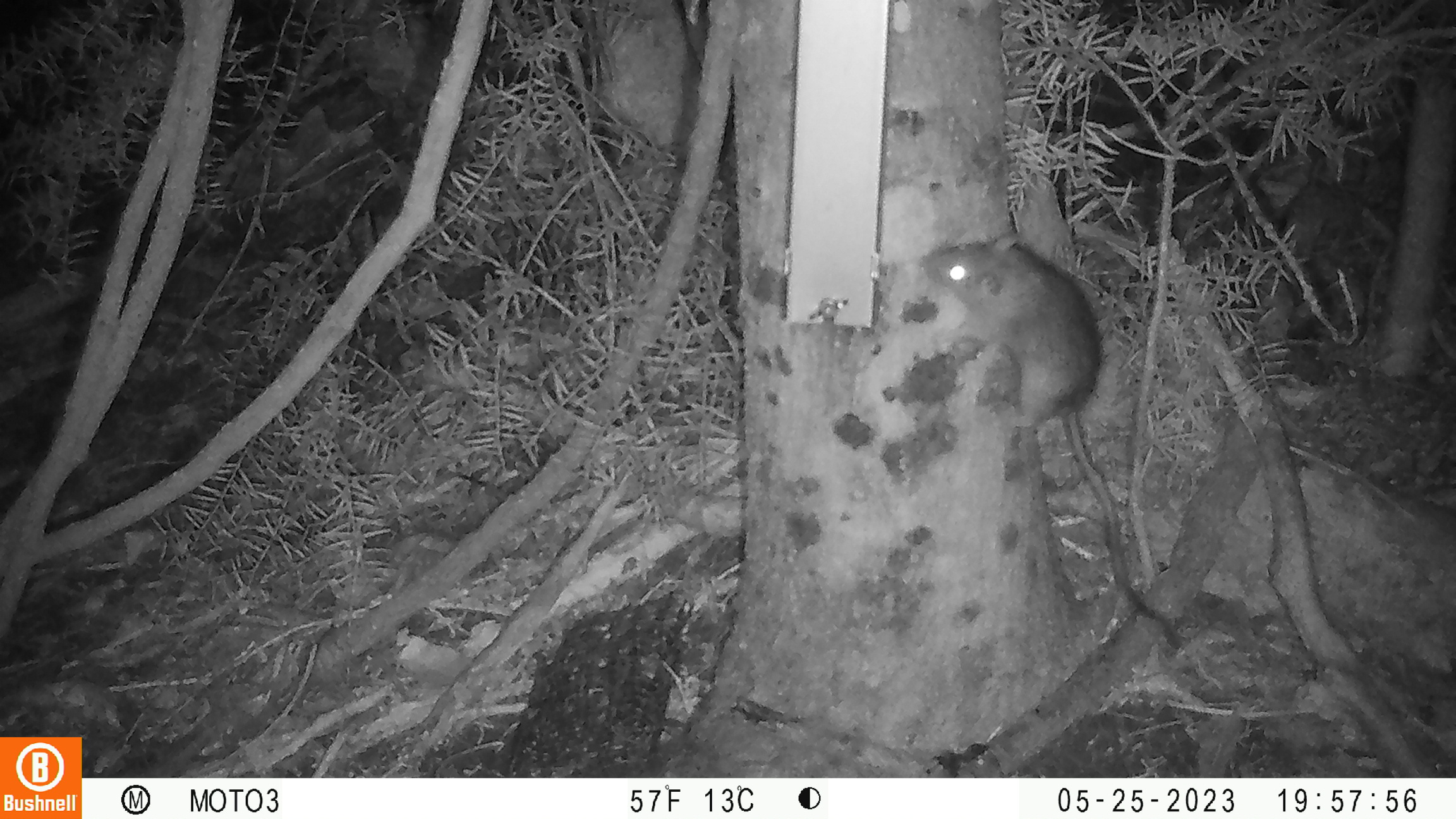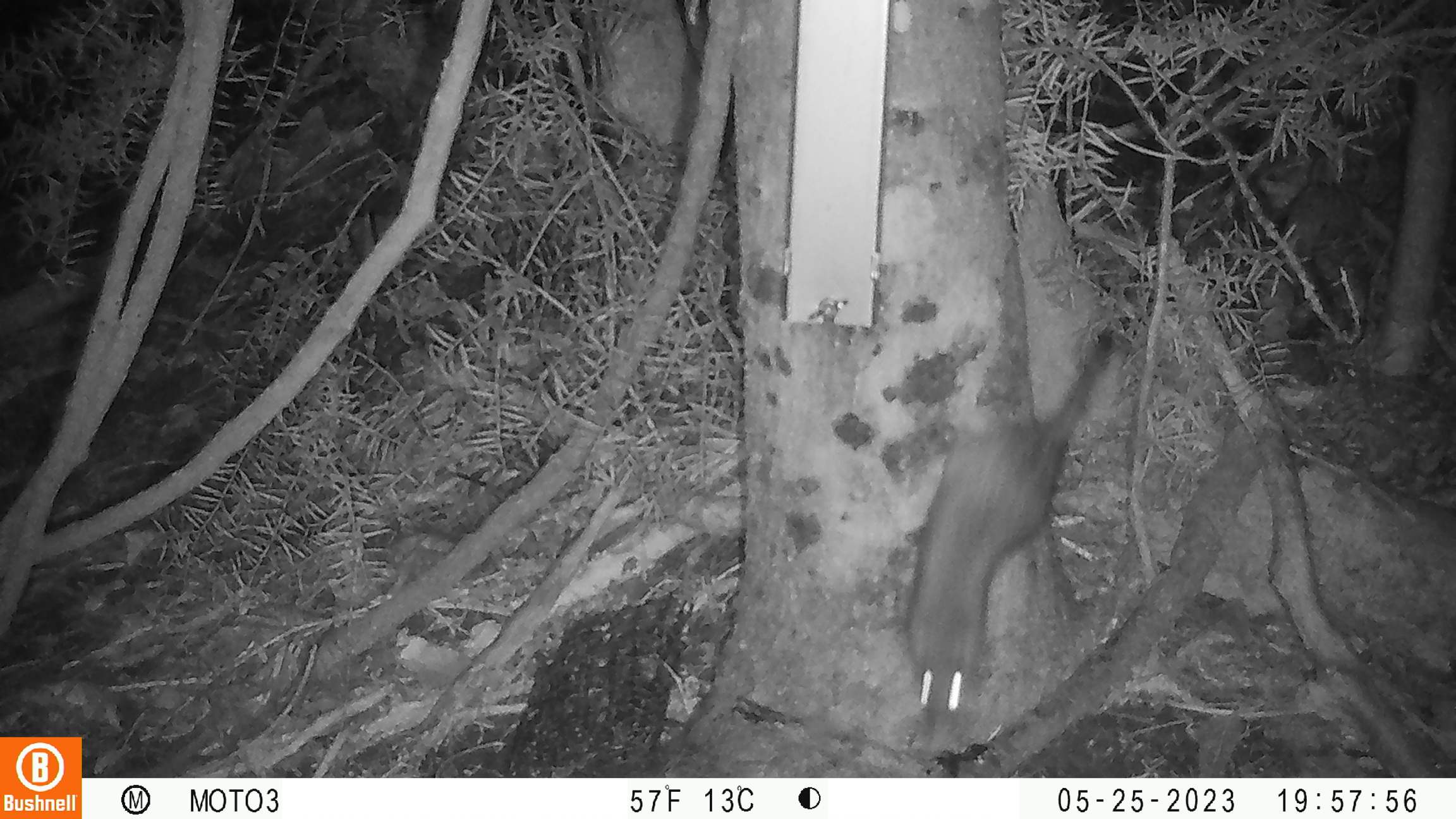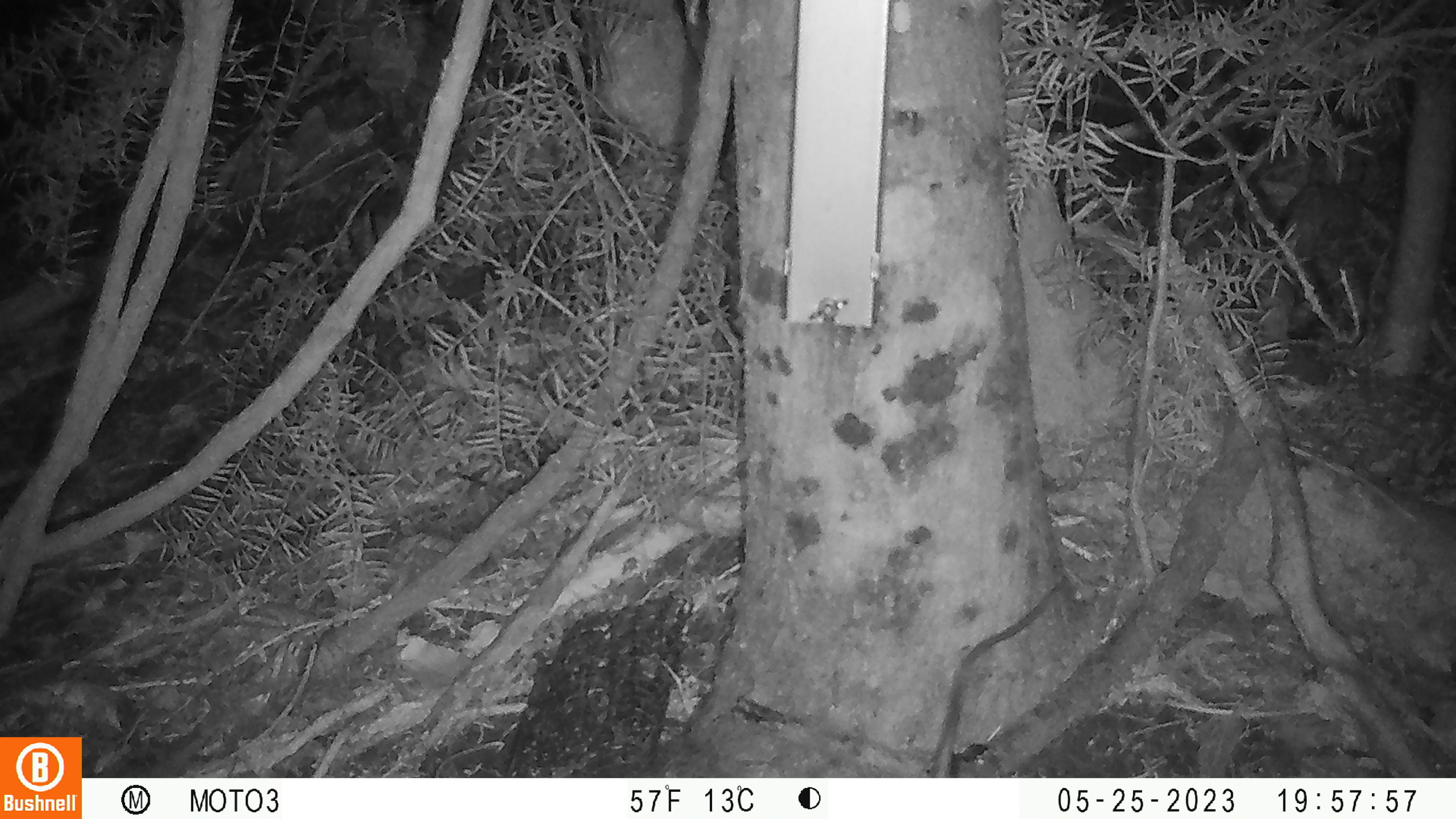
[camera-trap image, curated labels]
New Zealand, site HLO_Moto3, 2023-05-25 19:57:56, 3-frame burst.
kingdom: Animalia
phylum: Chordata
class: Mammalia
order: Rodentia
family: Muridae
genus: Rattus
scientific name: Rattus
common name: rat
Rat (Rattus).